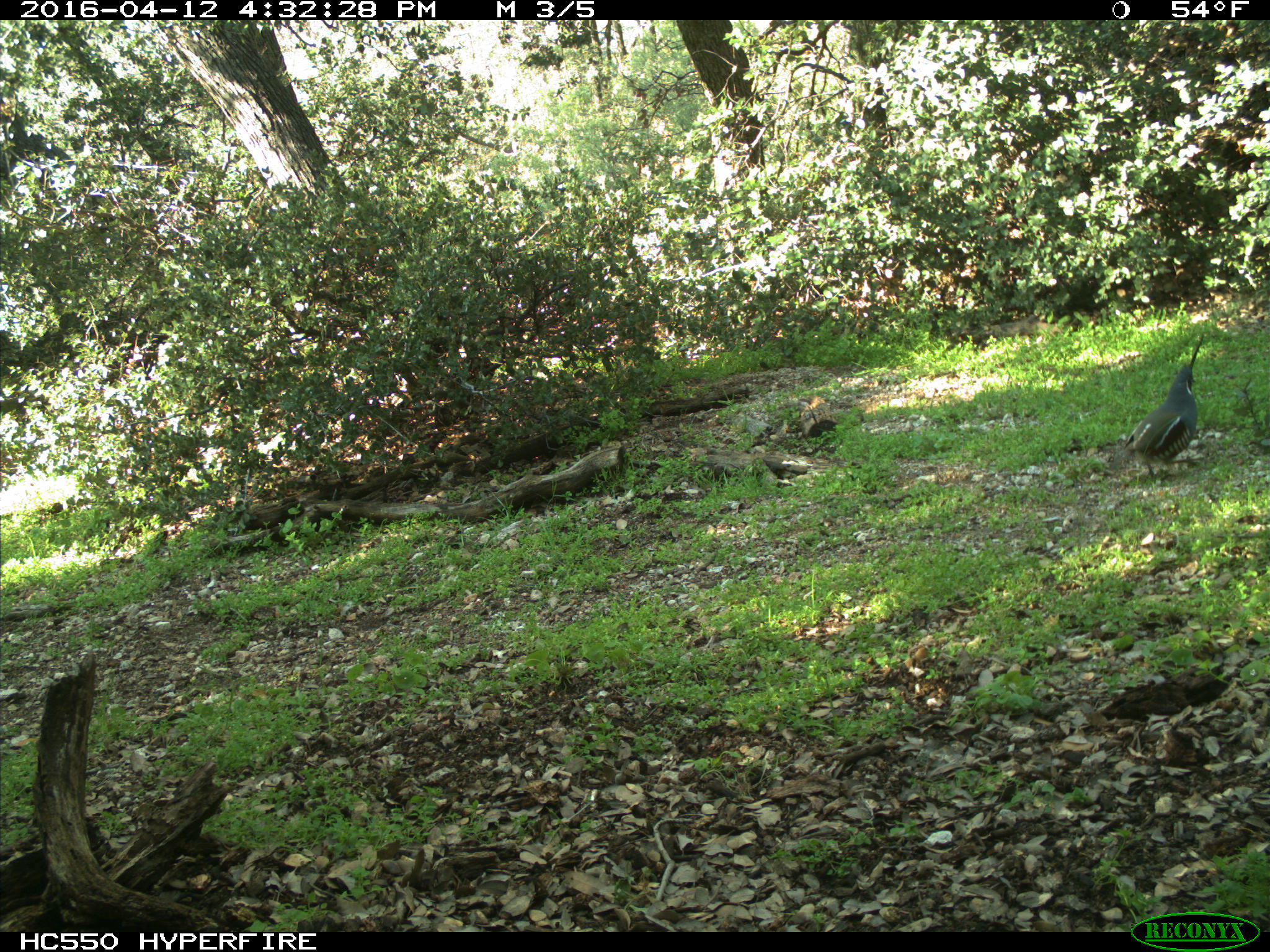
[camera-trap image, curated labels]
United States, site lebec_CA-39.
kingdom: Animalia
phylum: Chordata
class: Aves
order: Galliformes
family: Odontophoridae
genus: Callipepla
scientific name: Callipepla californica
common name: california quail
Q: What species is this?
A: Callipepla californica (california quail).